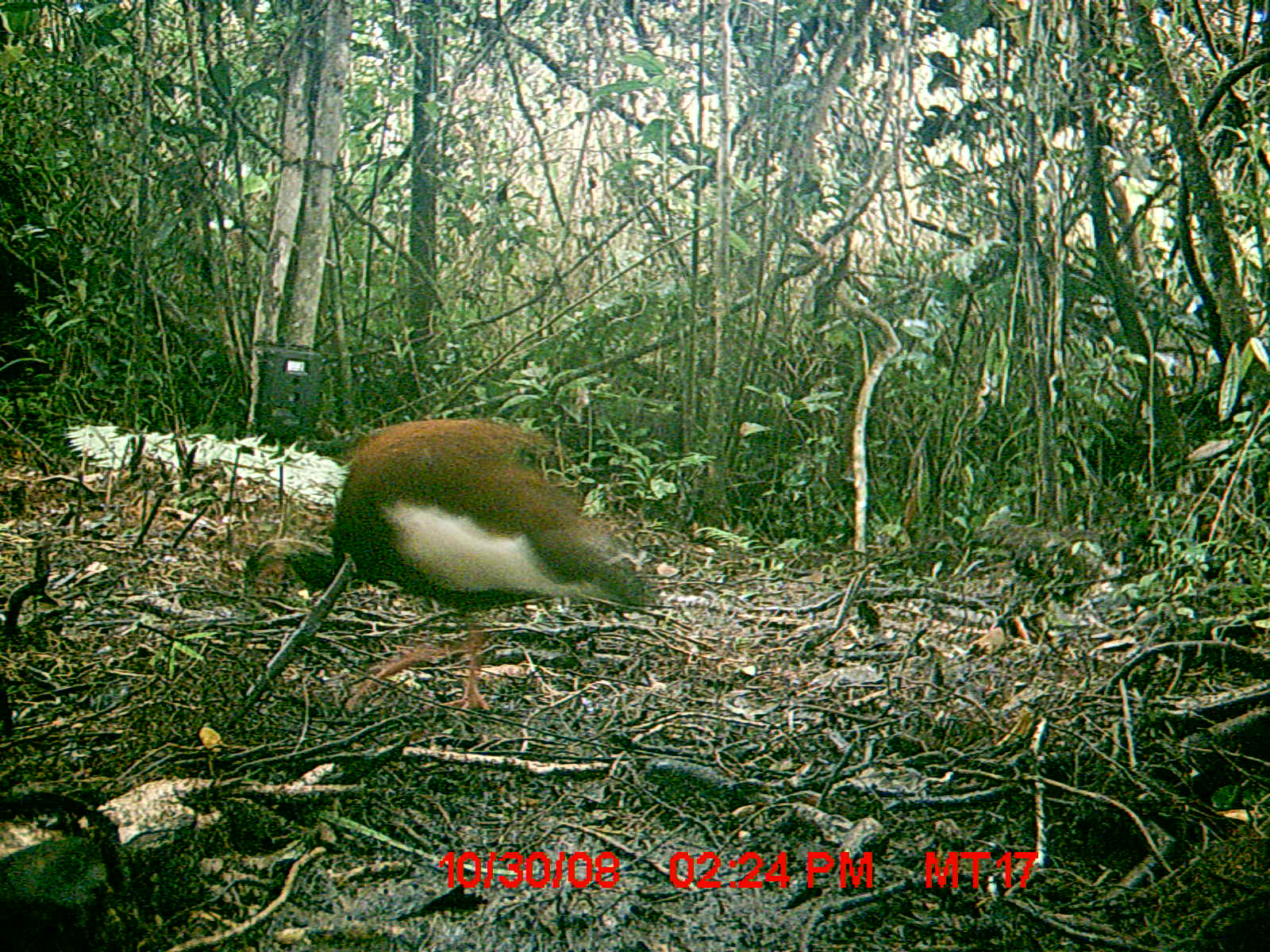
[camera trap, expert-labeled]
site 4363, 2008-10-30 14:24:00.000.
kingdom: Animalia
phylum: Chordata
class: Aves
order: Pelecaniformes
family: Threskiornithidae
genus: Lophotibis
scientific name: Lophotibis cristata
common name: madagascan ibis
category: lophotibis cristataa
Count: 1.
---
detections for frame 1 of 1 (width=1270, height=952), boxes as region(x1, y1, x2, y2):
lophotibis cristataa: region(243, 416, 649, 714)